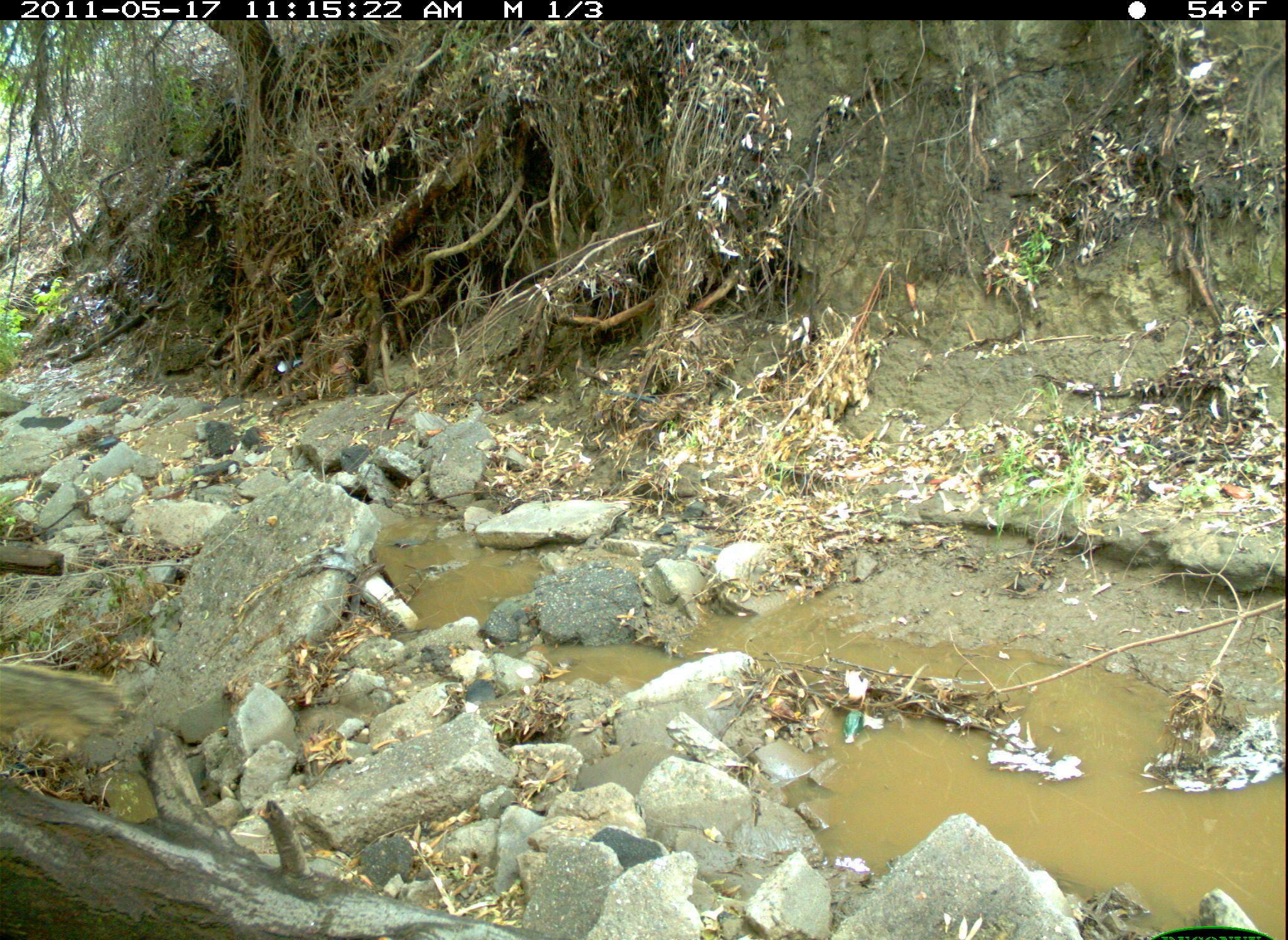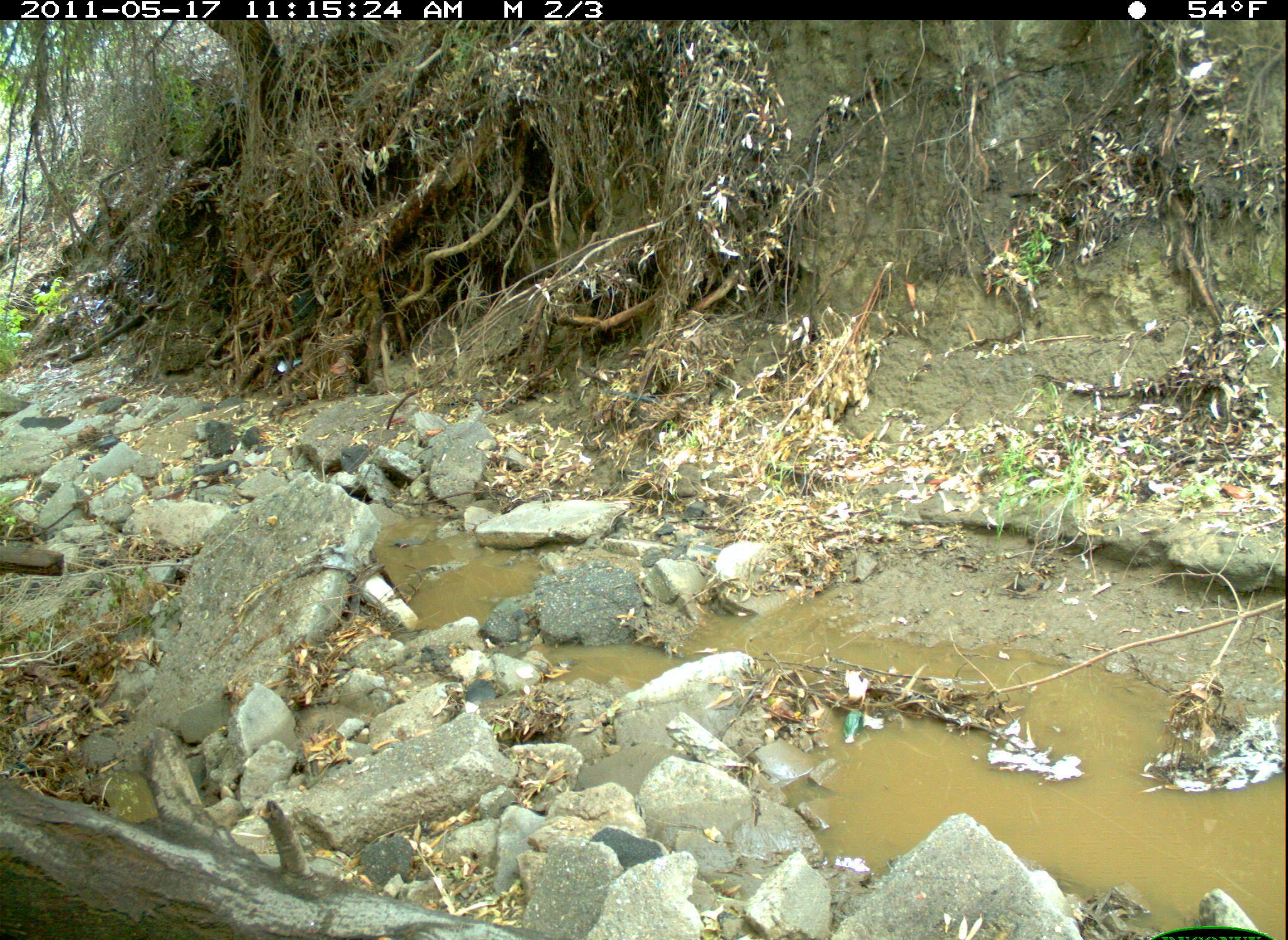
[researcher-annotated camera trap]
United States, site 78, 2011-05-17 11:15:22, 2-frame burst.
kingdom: Animalia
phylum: Chordata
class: Mammalia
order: Rodentia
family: Sciuridae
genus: Sciurus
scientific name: Sciurus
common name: squirrel